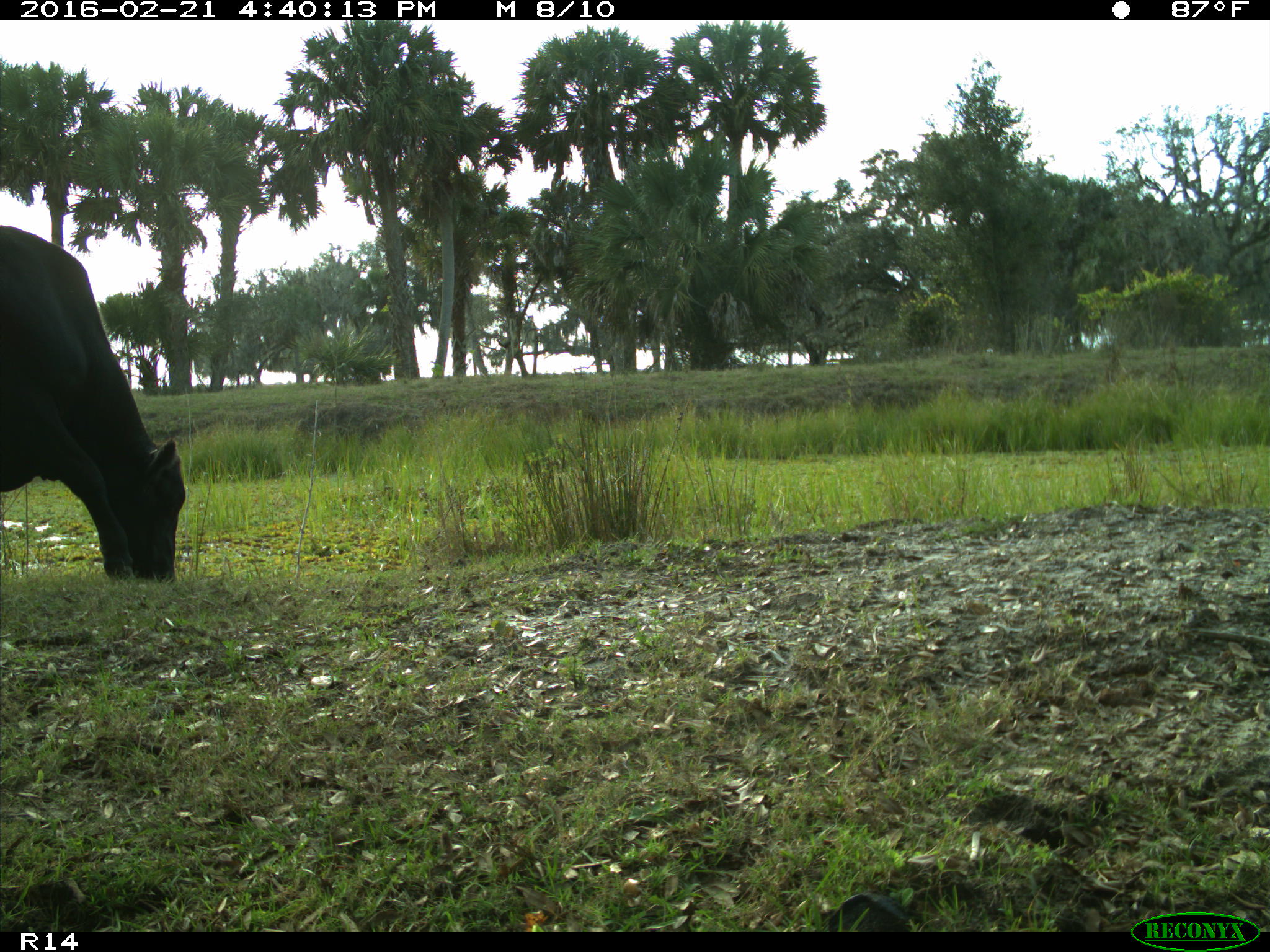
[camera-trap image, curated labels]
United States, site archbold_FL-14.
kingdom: Animalia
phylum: Chordata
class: Mammalia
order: Artiodactyla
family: Bovidae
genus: Bos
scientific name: Bos taurus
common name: domestic cow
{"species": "Bos taurus (domestic cow)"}